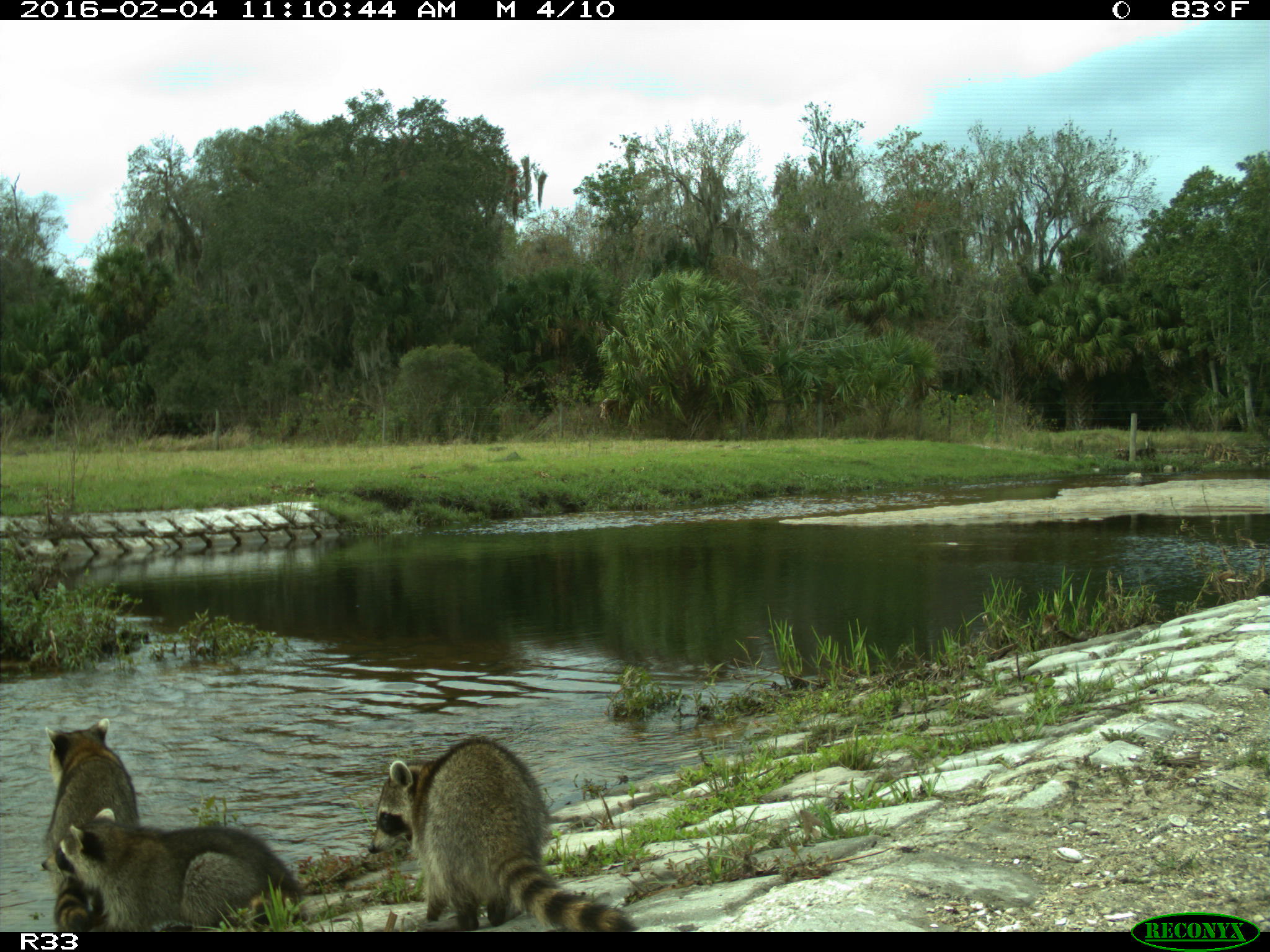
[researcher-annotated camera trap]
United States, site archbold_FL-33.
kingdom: Animalia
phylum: Chordata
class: Mammalia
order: Carnivora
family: Procyonidae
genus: Procyon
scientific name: Procyon lotor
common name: common raccoon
Procyon lotor (common raccoon).